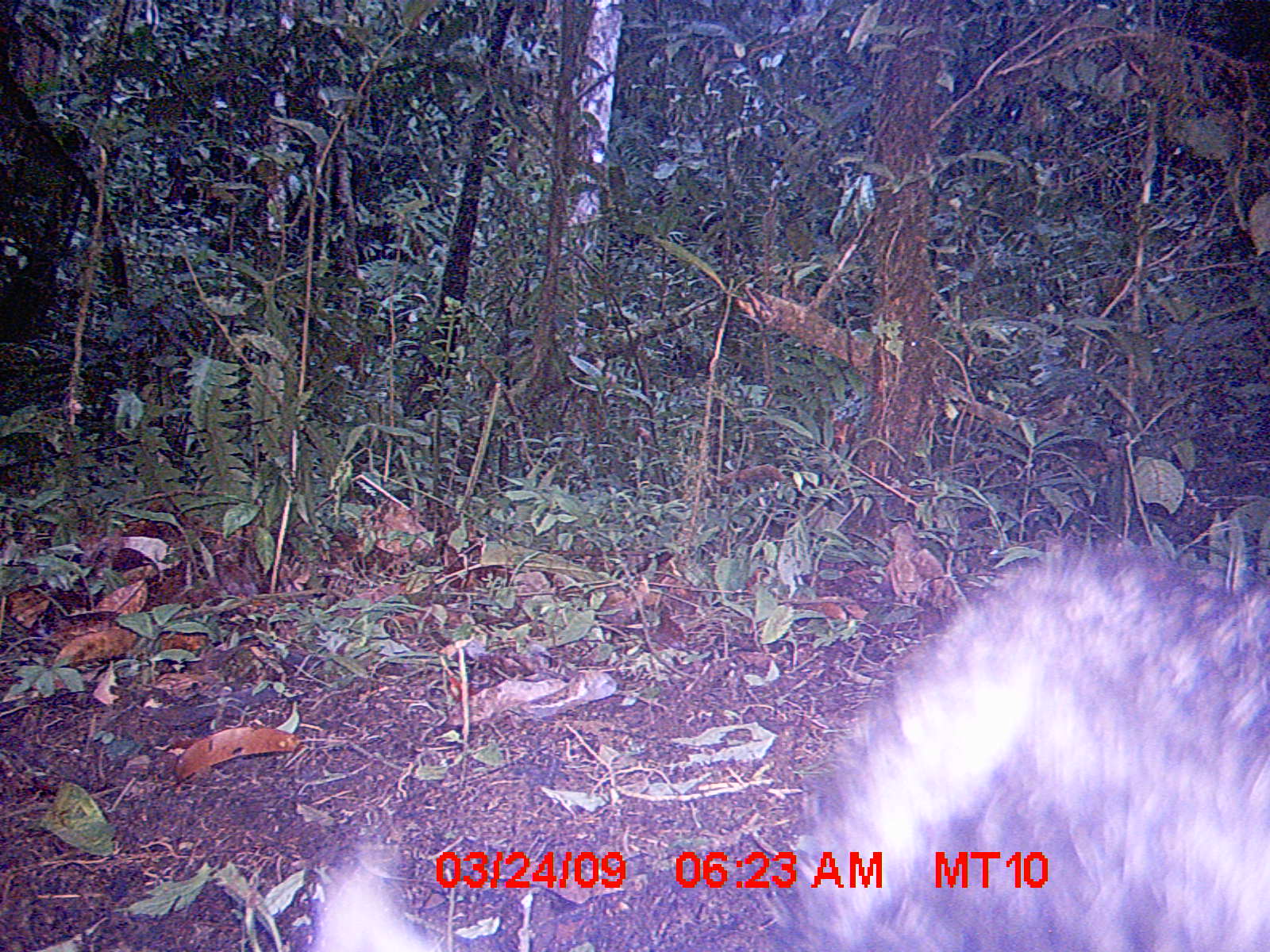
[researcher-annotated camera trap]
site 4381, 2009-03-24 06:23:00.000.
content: unidentified animal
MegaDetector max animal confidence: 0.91